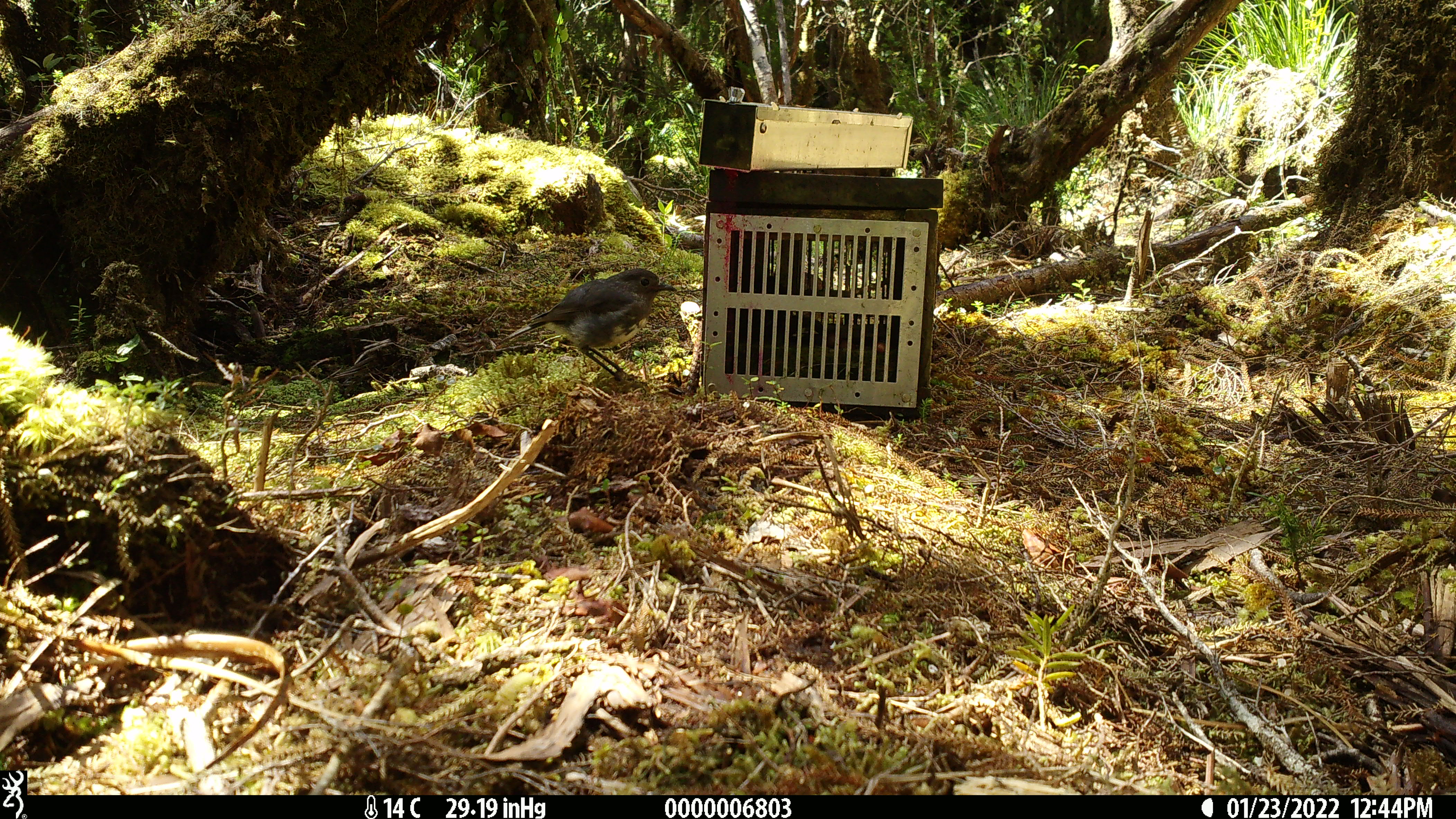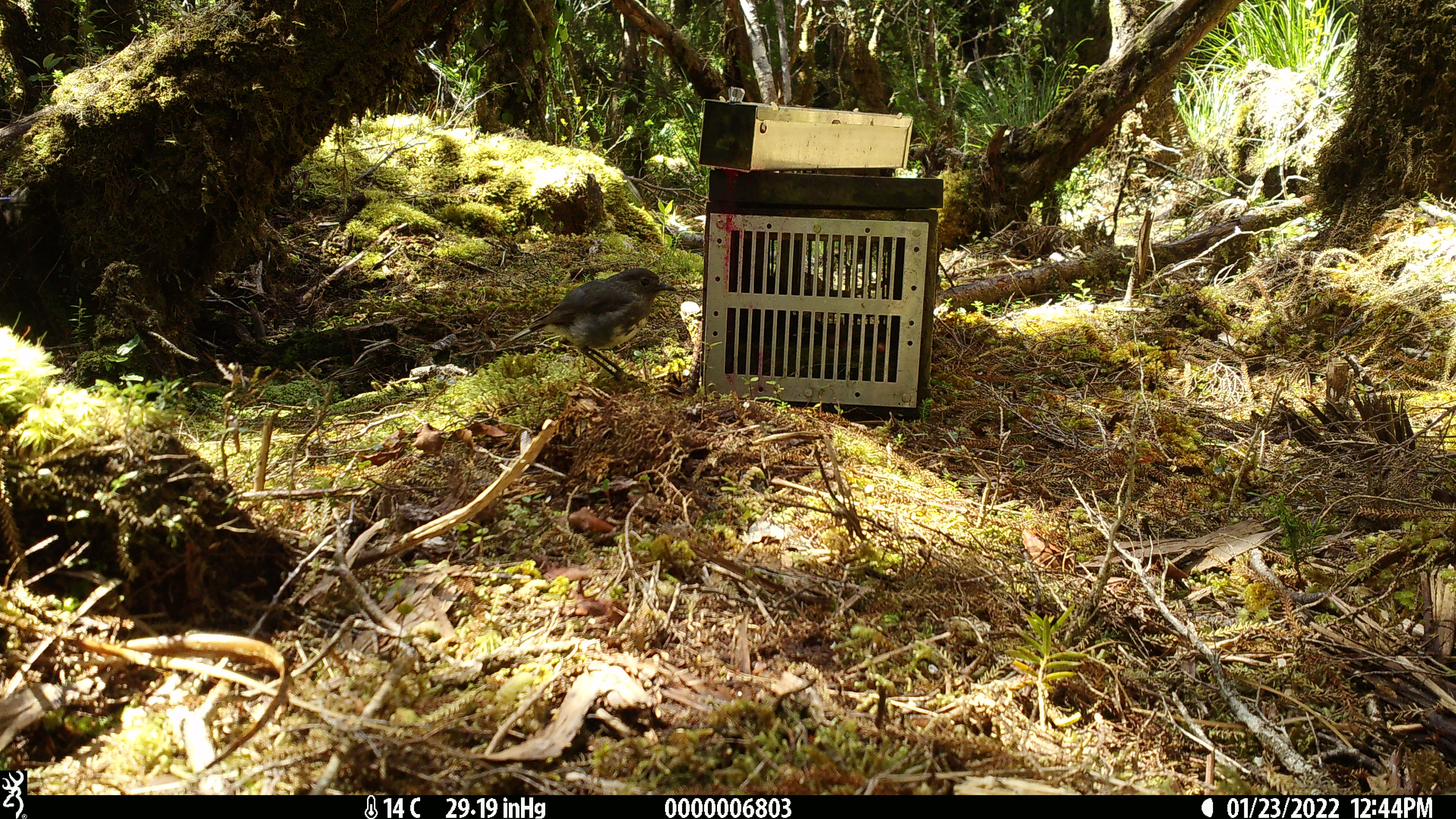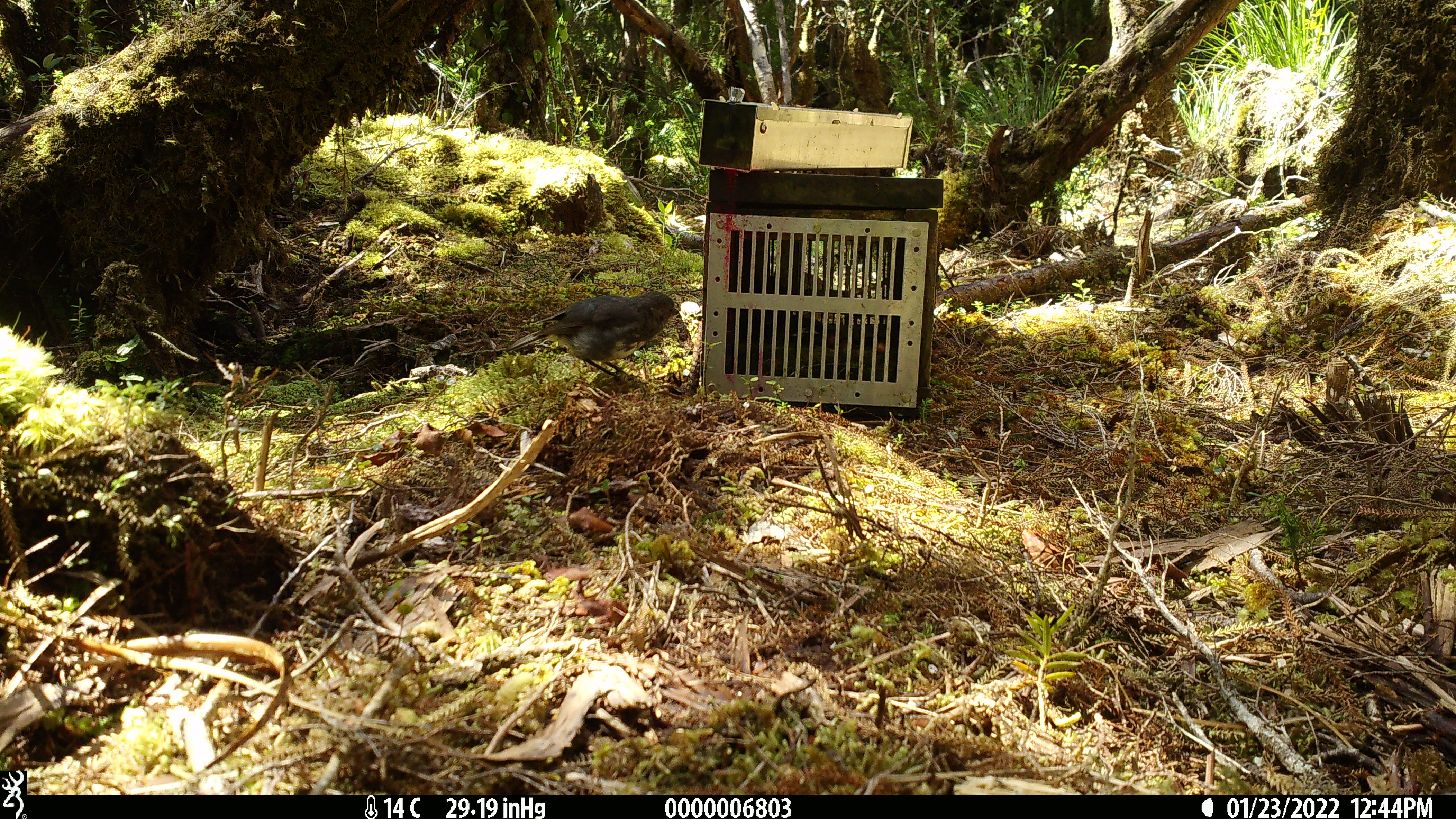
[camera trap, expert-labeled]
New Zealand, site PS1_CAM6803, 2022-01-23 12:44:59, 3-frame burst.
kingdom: Animalia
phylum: Chordata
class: Aves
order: Passeriformes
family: Petroicidae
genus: Petroica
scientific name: Petroica australis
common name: new zealand robin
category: robin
Robin (new zealand robin) (Petroica australis).